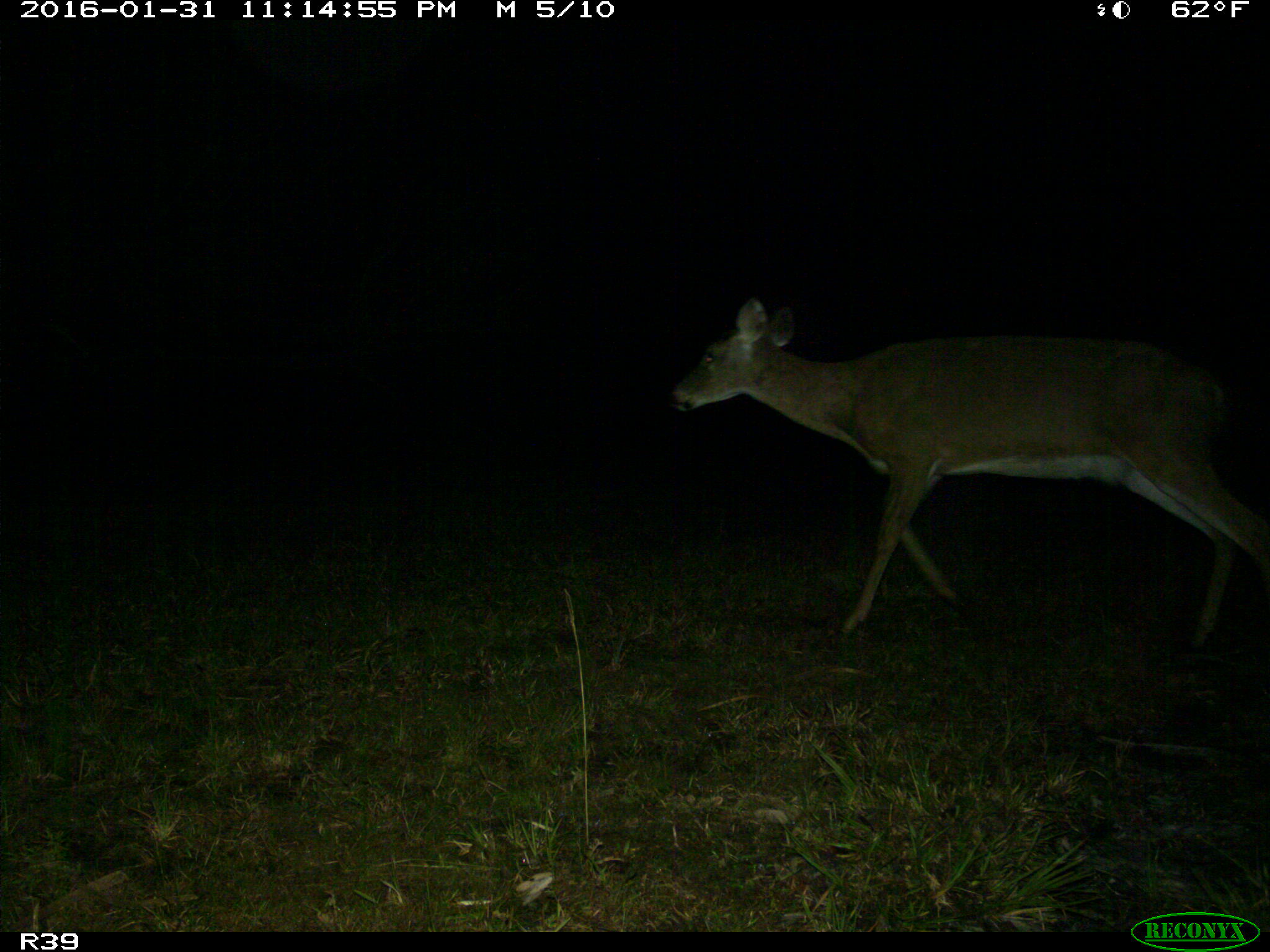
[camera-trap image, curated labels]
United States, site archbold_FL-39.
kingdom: Animalia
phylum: Chordata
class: Mammalia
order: Artiodactyla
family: Cervidae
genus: Odocoileus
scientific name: Odocoileus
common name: deer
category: unidentified deer